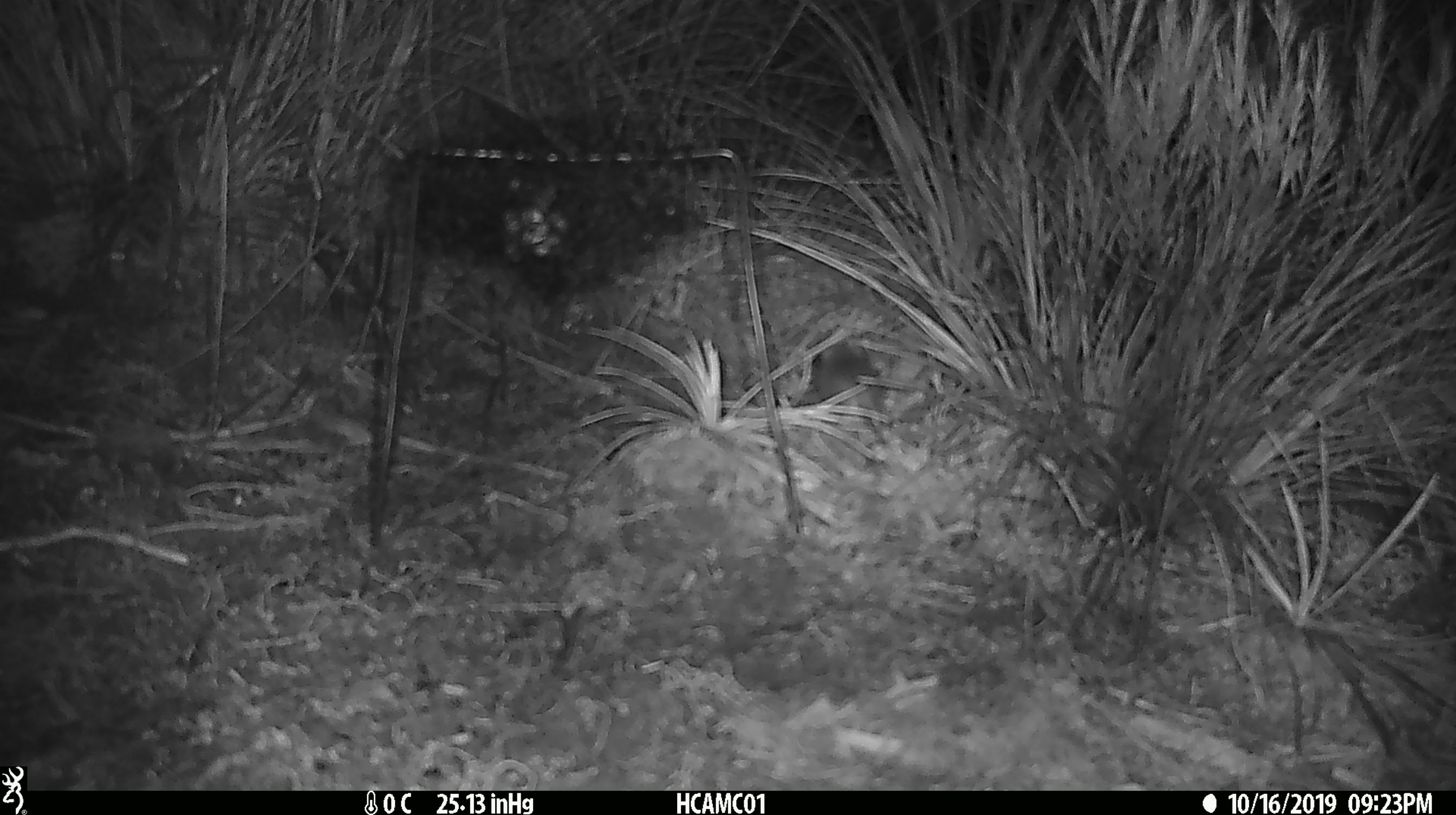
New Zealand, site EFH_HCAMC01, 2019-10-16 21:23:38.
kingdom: Animalia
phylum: Chordata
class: Mammalia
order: Rodentia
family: Muridae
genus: Mus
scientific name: Mus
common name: mouse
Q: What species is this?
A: Mouse (Mus).